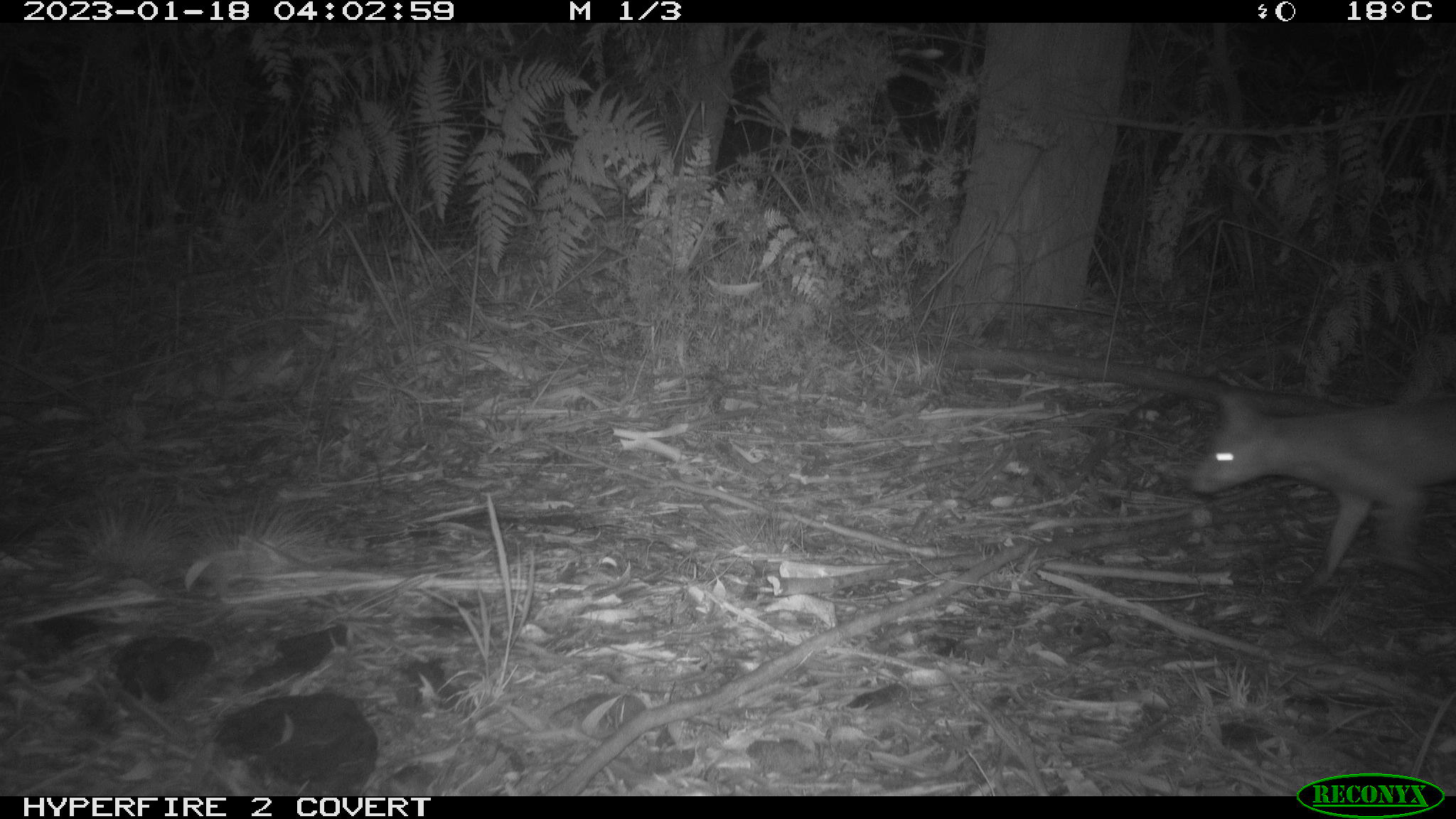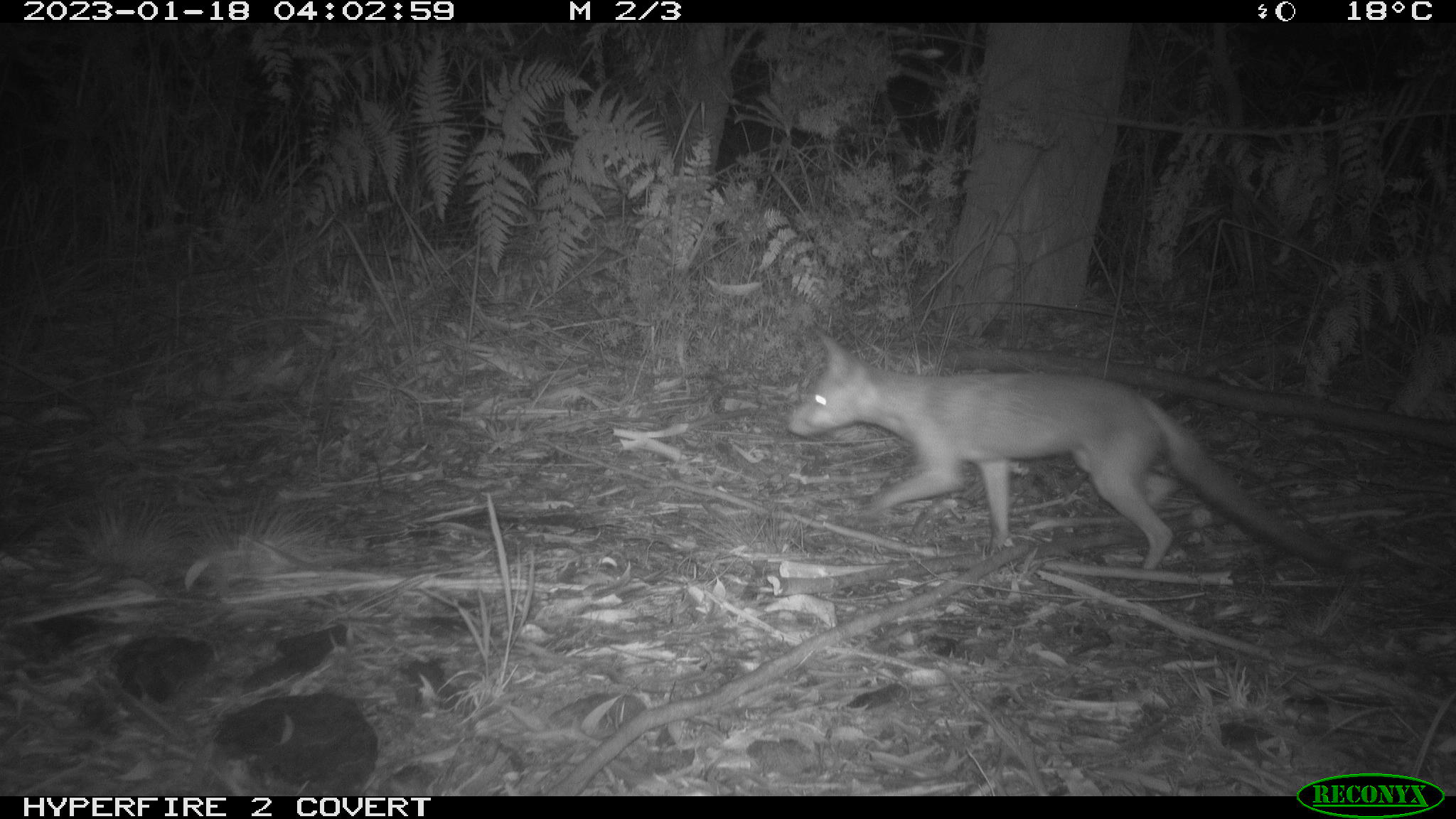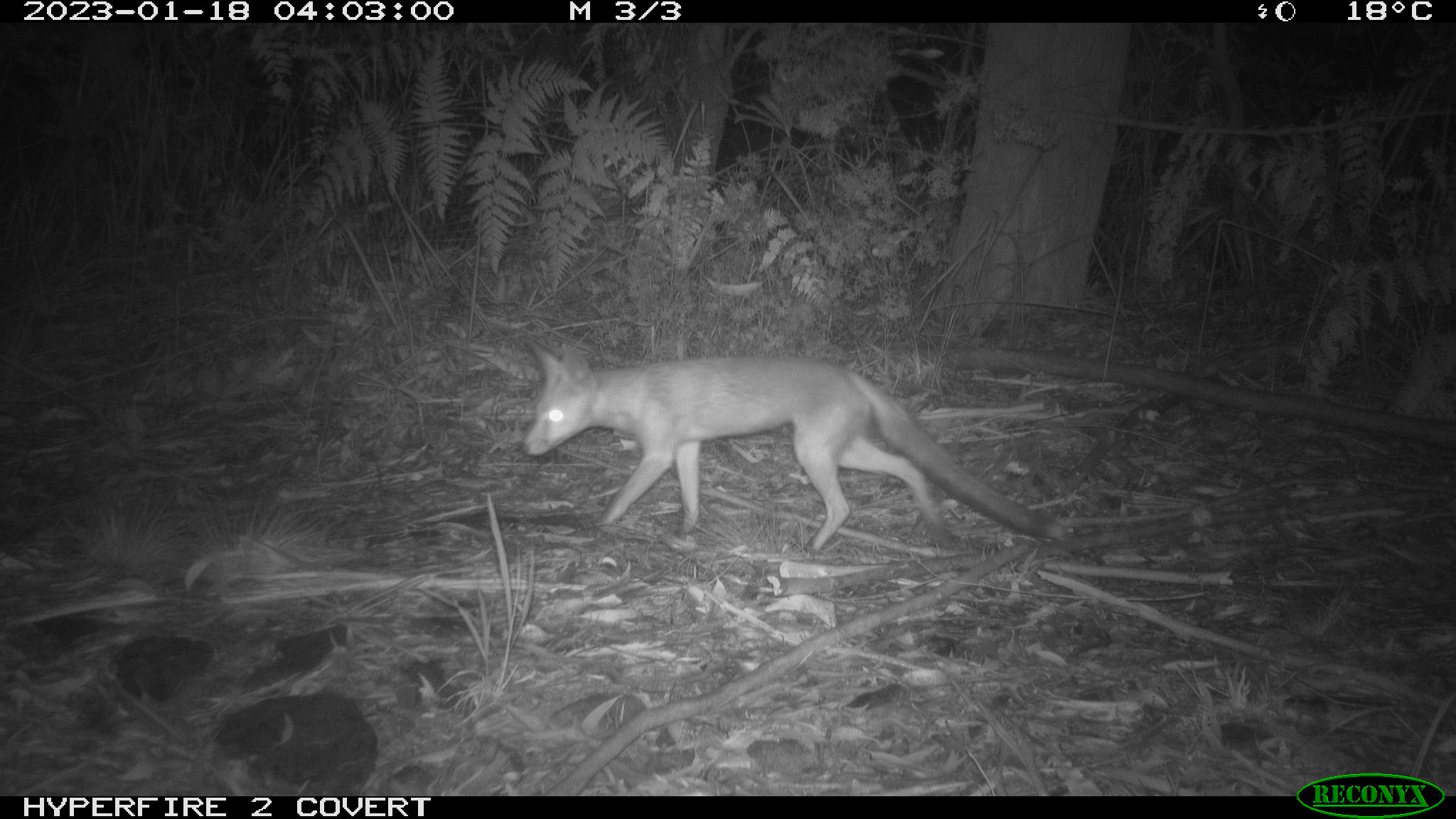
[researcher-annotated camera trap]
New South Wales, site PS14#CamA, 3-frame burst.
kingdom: Animalia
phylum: Chordata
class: Mammalia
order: Carnivora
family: Canidae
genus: Vulpes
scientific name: Vulpes vulpes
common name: red fox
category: fox